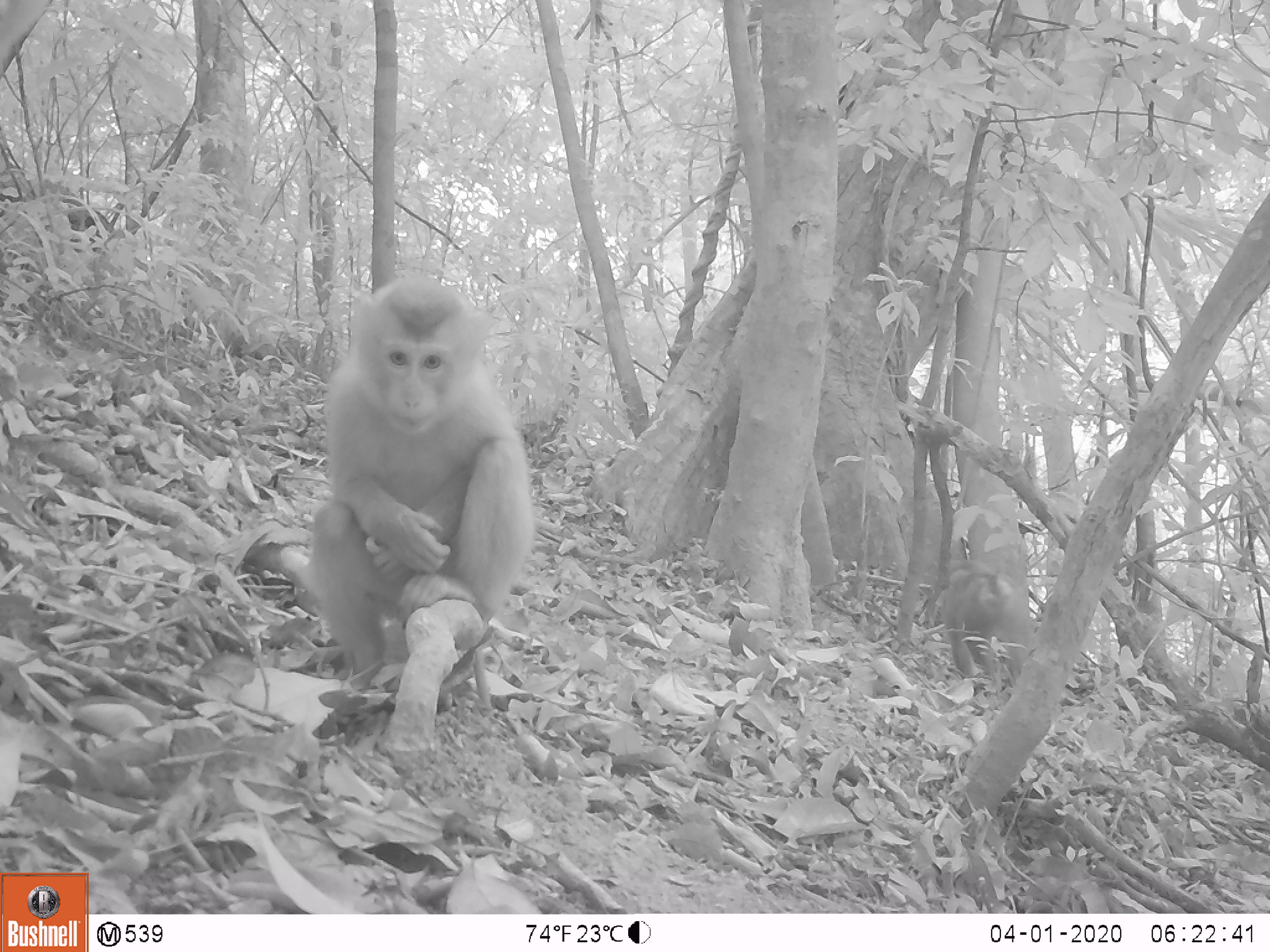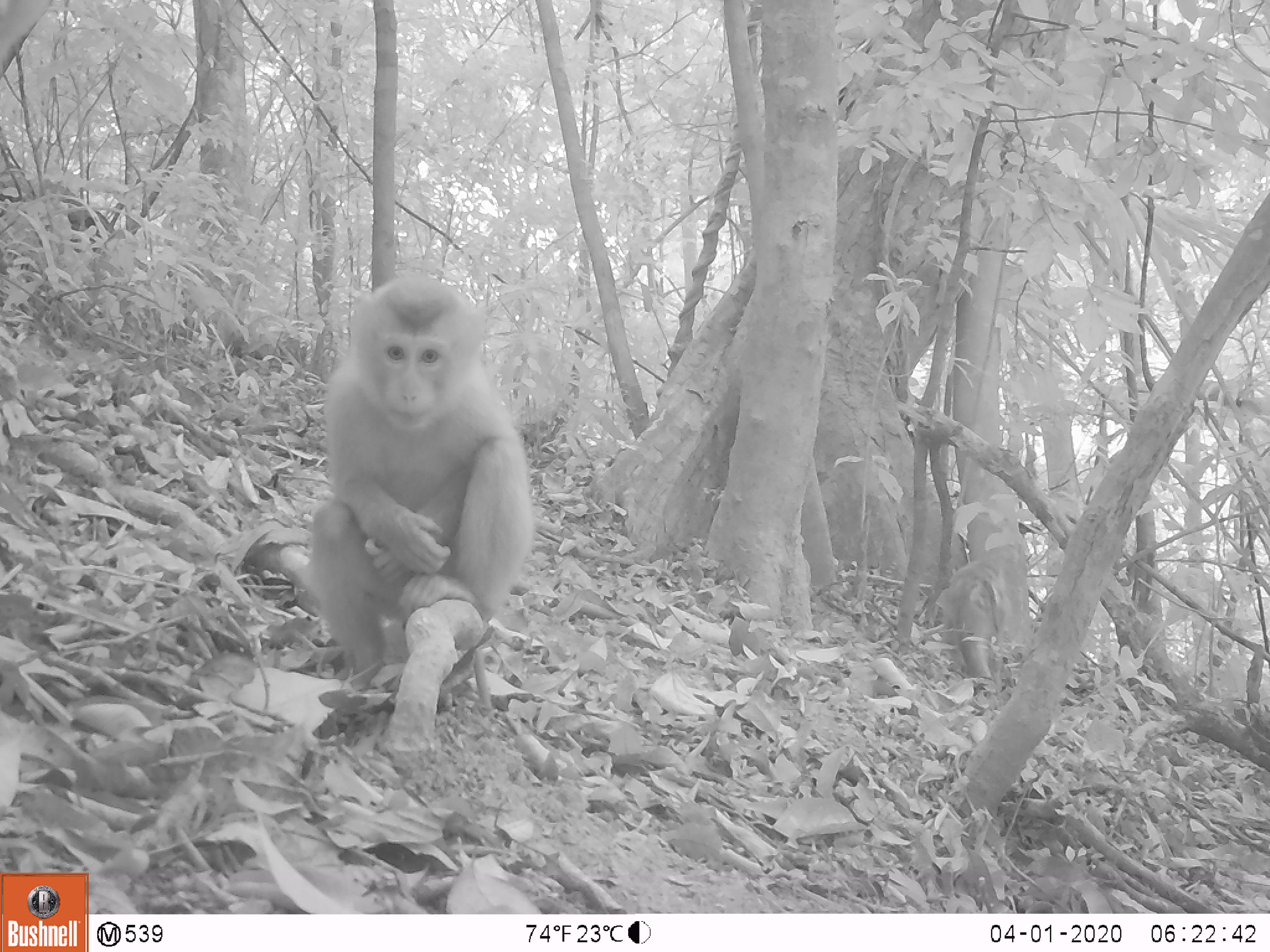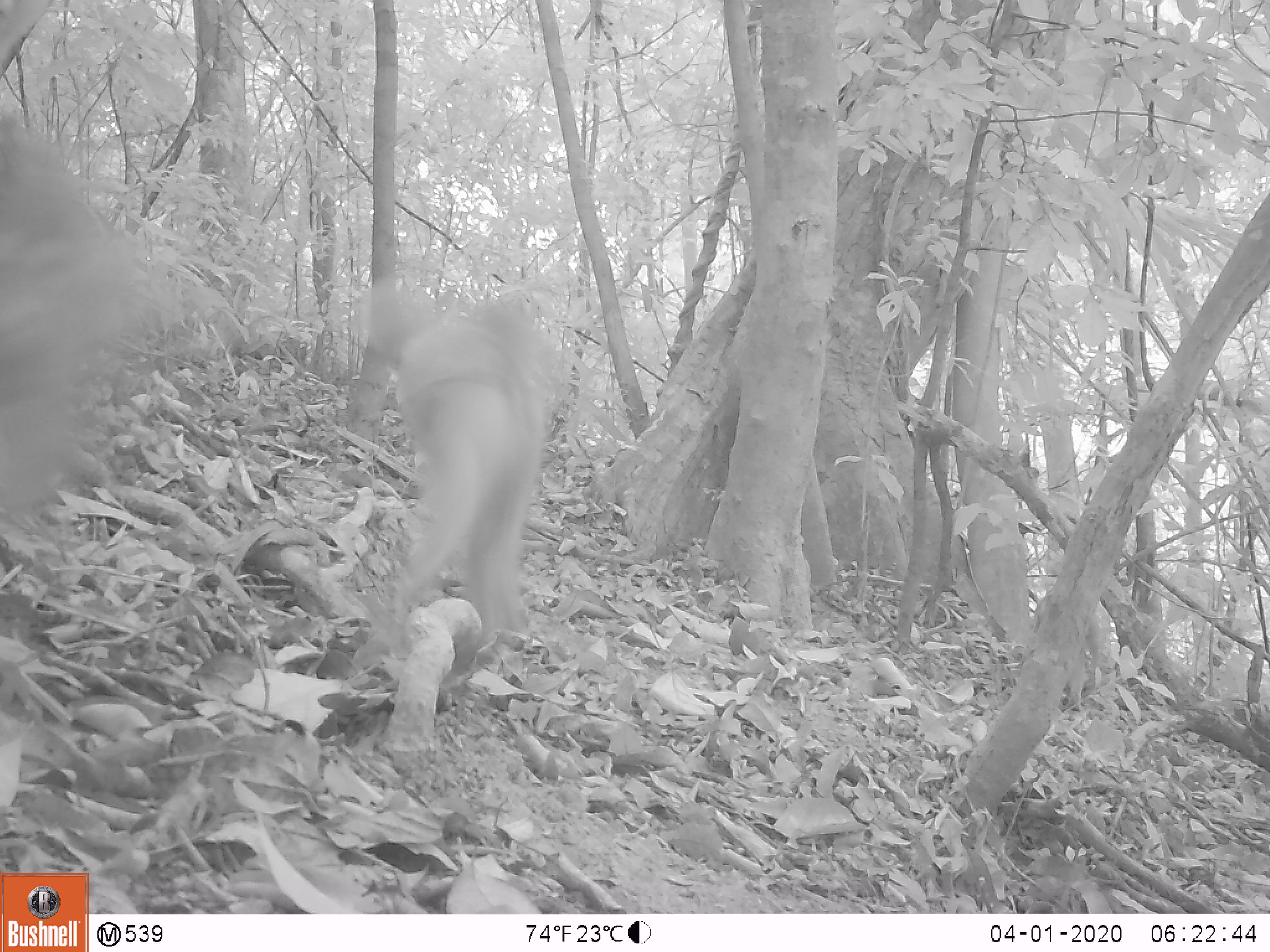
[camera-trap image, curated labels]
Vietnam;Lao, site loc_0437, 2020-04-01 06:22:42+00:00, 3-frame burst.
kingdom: Animalia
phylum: Chordata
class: Mammalia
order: Primates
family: Cercopithecidae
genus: Macaca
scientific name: Macaca nemestrina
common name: pig-tailed macaque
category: pig tailed macaque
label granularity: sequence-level